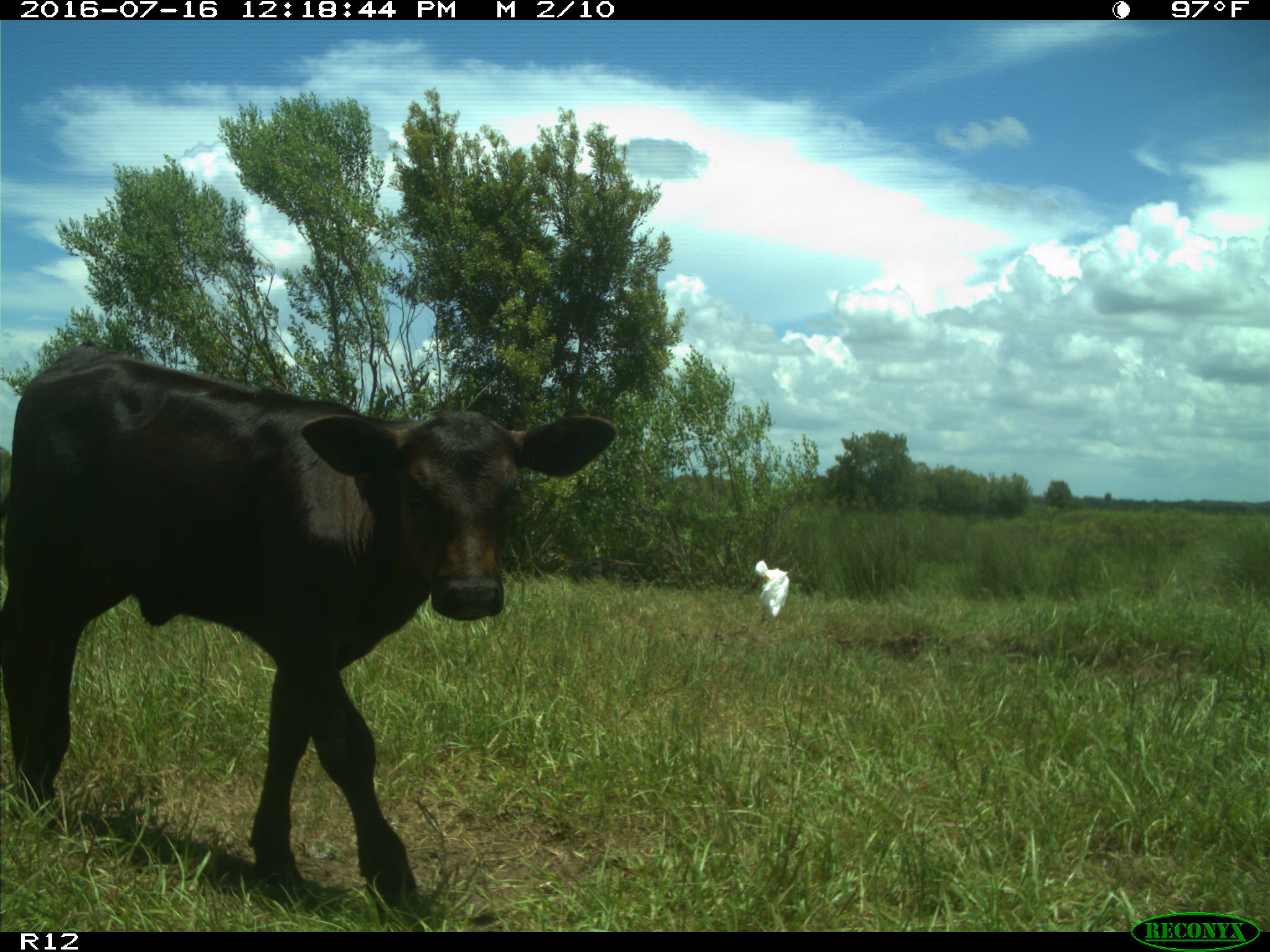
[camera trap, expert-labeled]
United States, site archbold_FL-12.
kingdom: Animalia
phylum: Chordata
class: Mammalia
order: Artiodactyla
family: Bovidae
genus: Bos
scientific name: Bos taurus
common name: domestic cow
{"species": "Bos taurus (domestic cow)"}